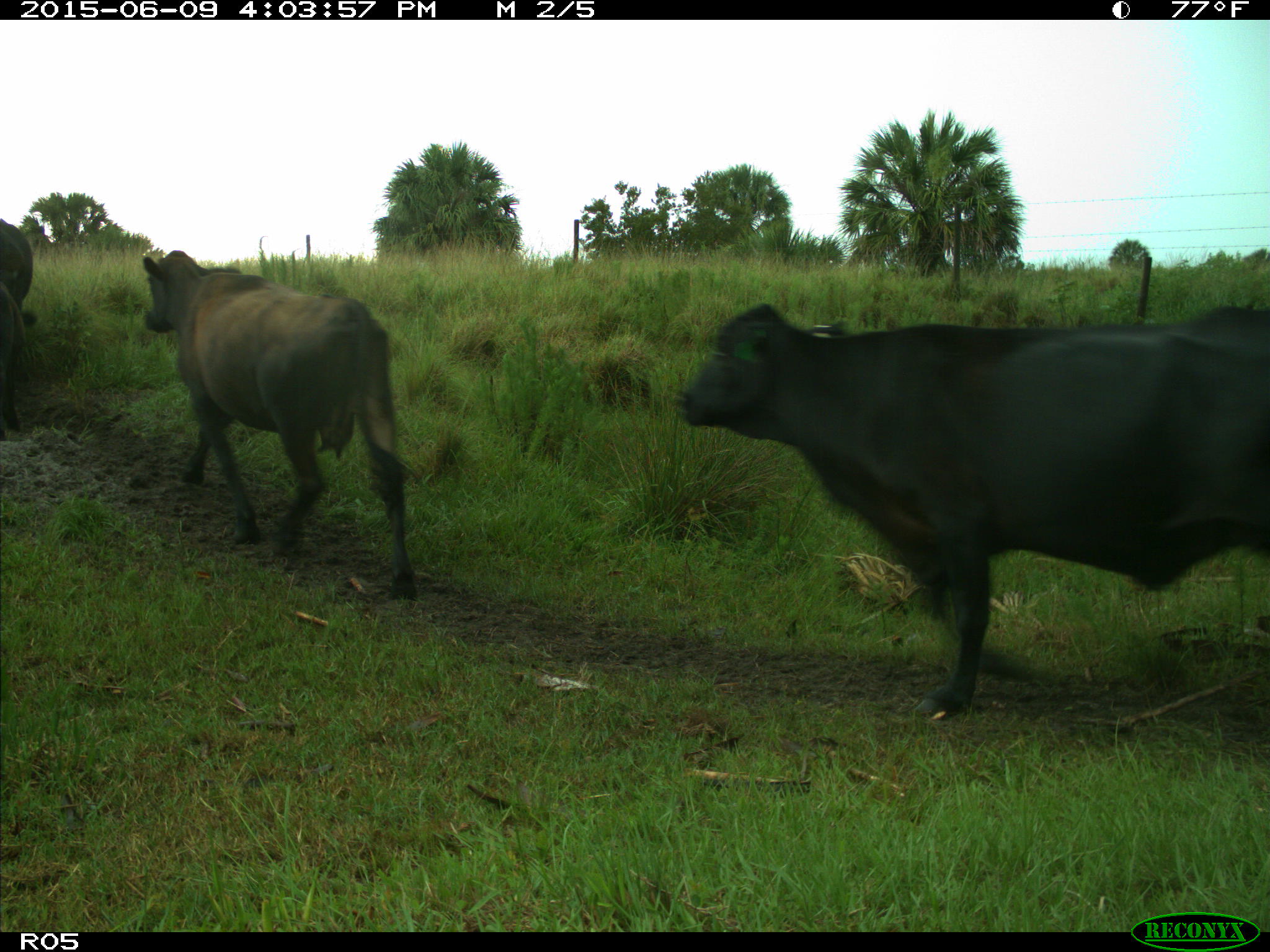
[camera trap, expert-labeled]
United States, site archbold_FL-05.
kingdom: Animalia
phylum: Chordata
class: Mammalia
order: Artiodactyla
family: Bovidae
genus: Bos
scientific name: Bos taurus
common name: domestic cow